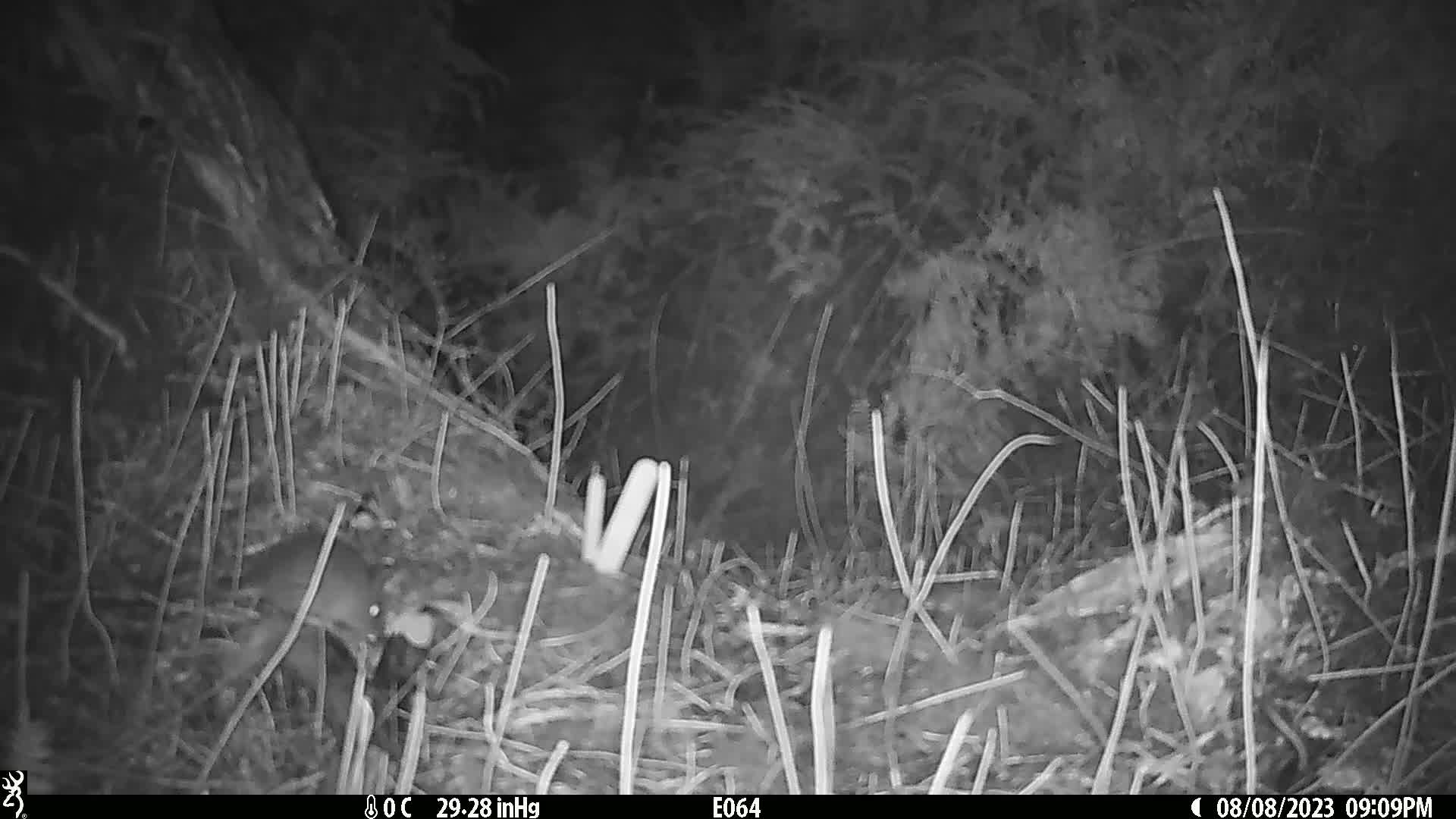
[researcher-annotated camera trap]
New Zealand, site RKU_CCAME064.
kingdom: Animalia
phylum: Chordata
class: Mammalia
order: Rodentia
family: Muridae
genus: Rattus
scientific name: Rattus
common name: rat